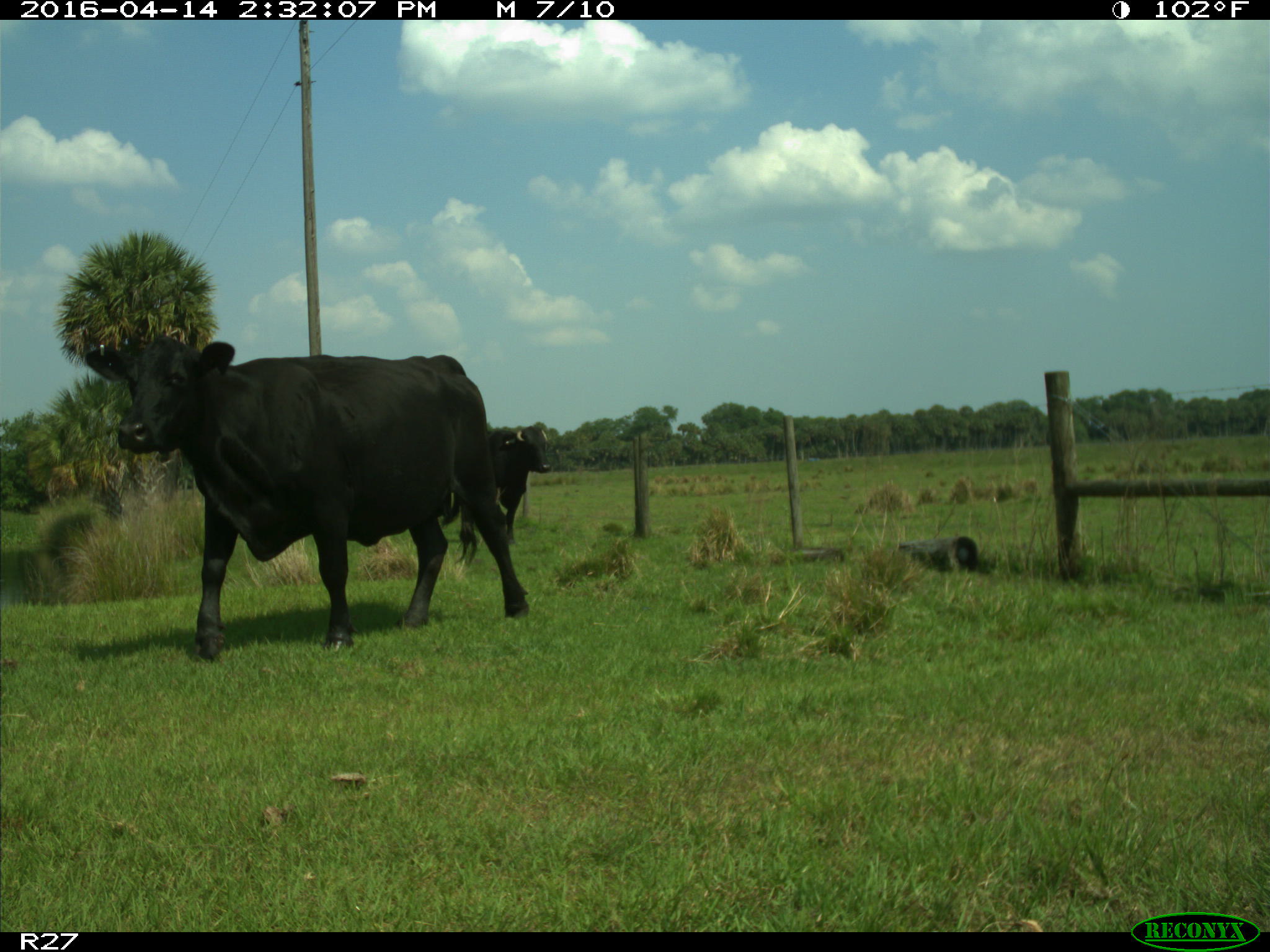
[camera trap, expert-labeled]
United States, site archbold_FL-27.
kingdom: Animalia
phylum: Chordata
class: Mammalia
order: Artiodactyla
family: Bovidae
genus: Bos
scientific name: Bos taurus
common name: domestic cow